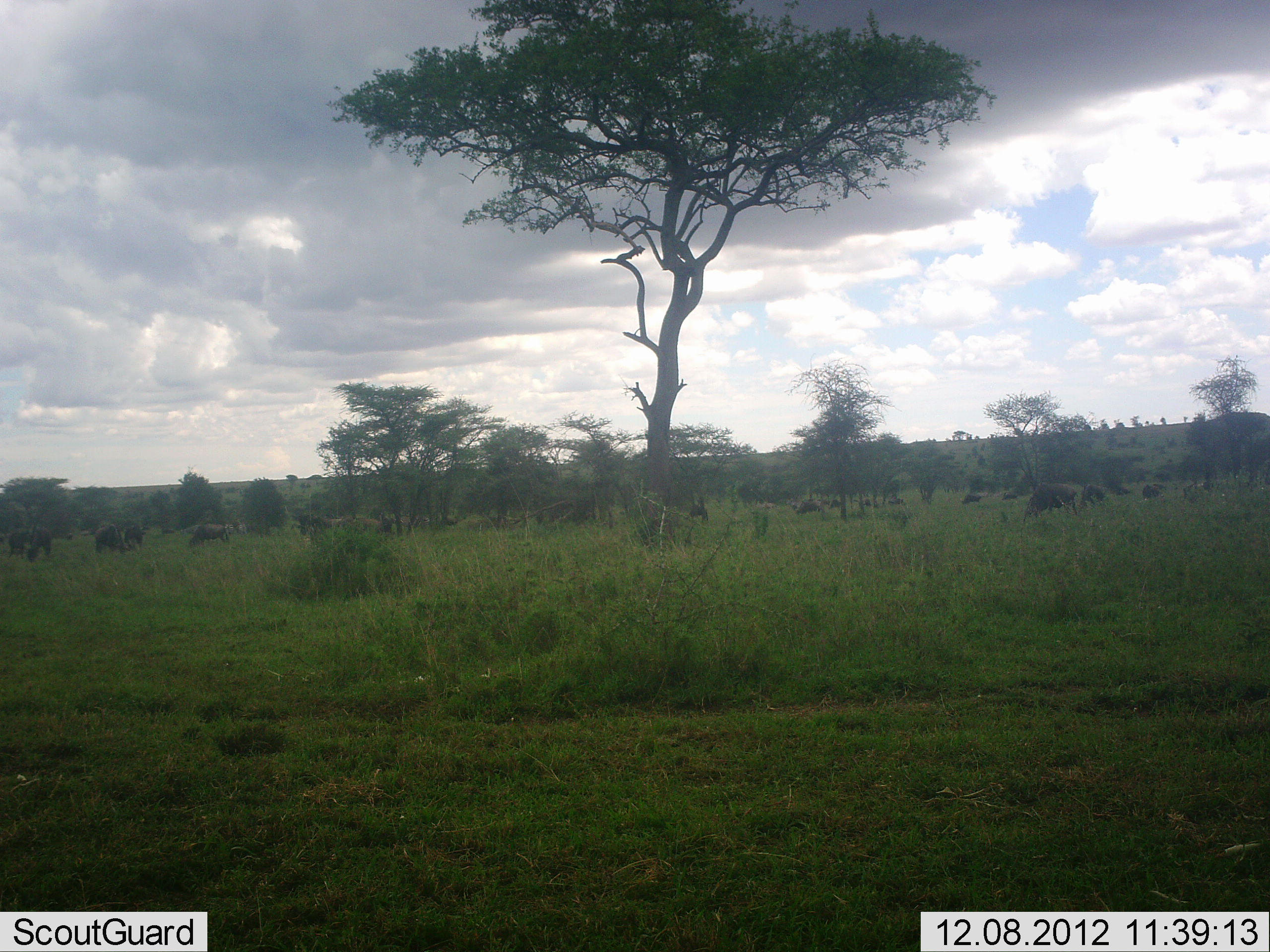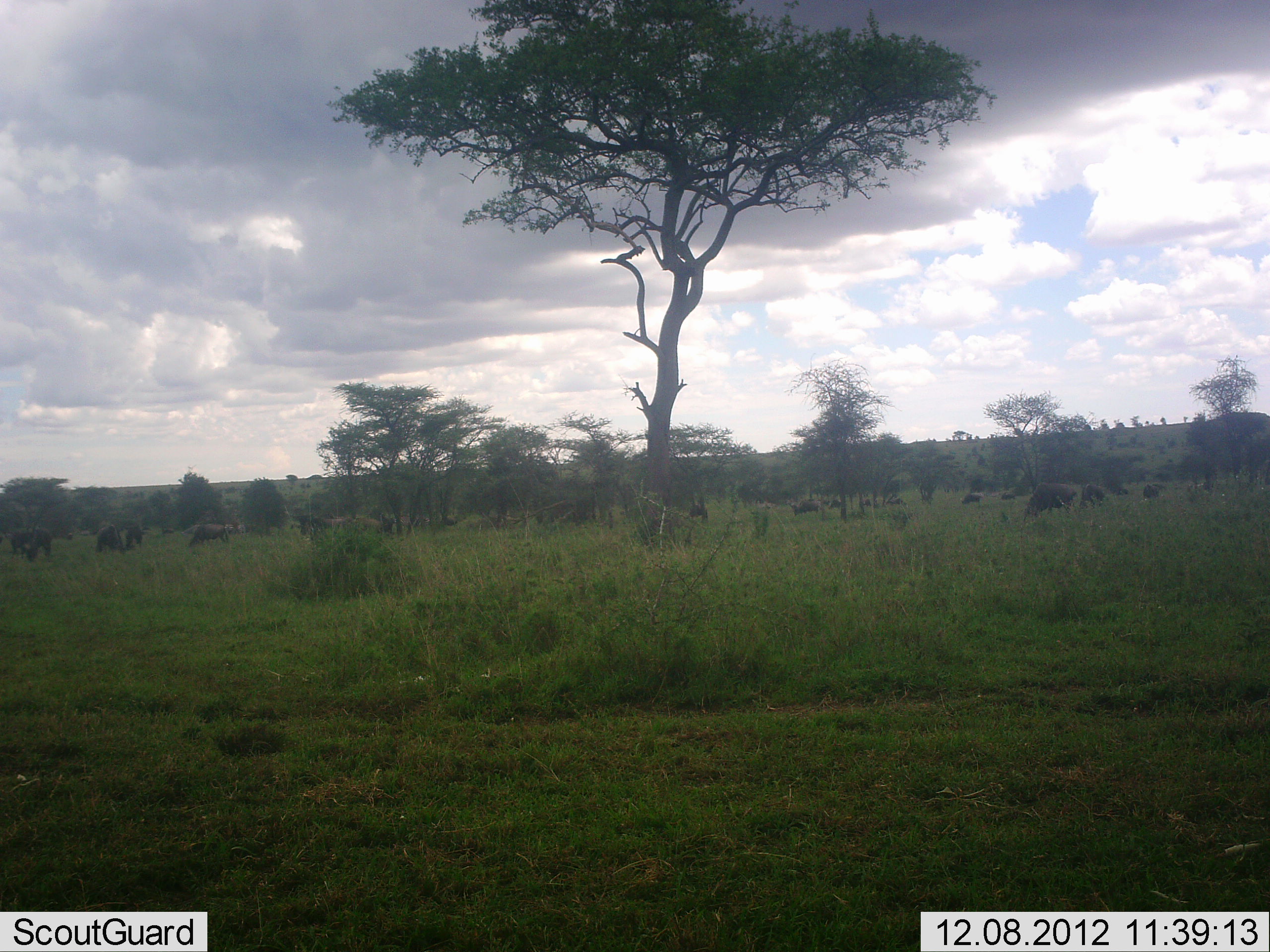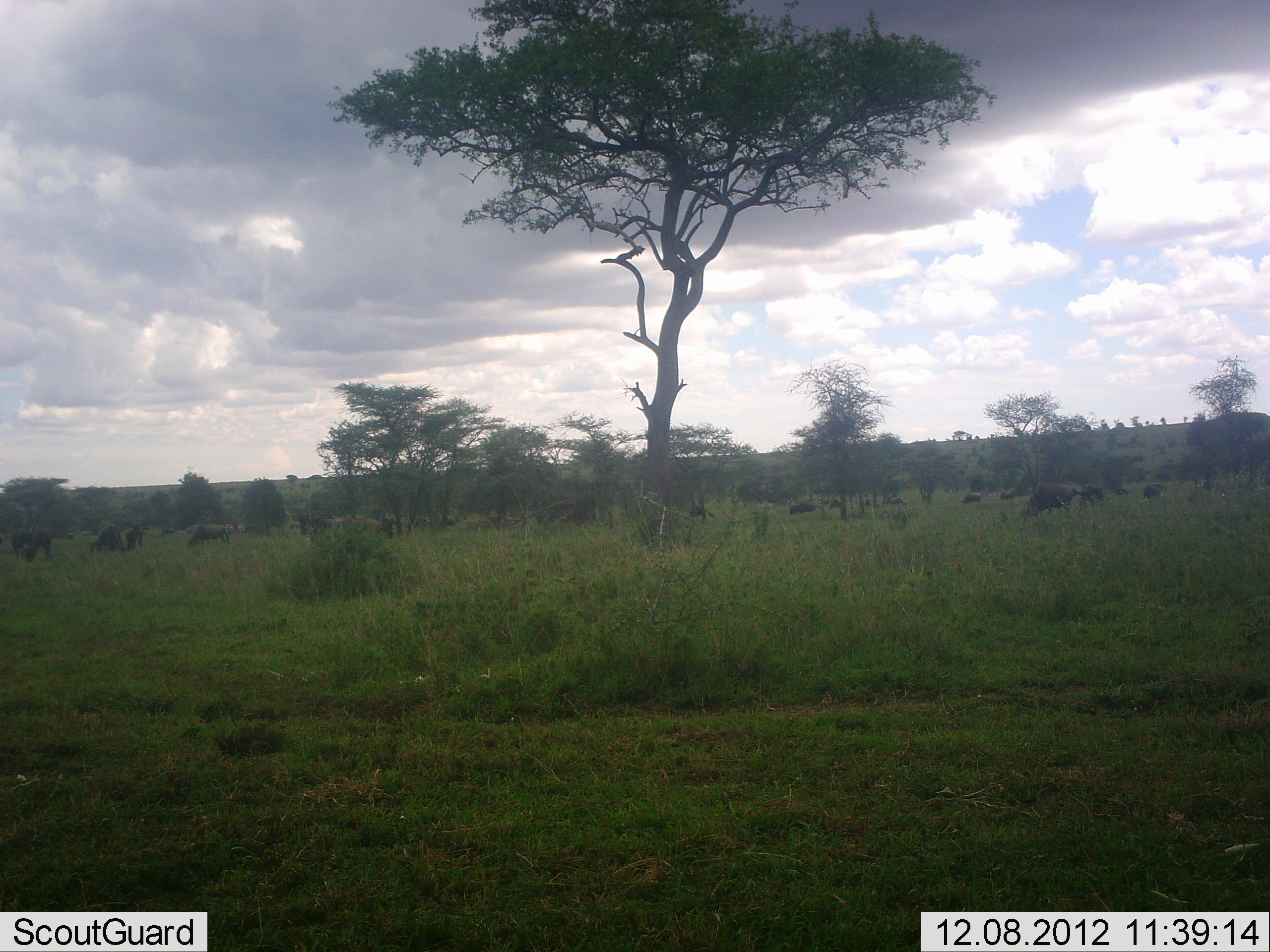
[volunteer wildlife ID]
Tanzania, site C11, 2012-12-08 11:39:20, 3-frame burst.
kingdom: Animalia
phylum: Chordata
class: Mammalia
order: Artiodactyla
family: Bovidae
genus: Connochaetes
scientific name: Connochaetes taurinus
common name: blue wildebeest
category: wildebeest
Wildebeest (blue wildebeest) (Connochaetes taurinus), count 11-50. Behavior (volunteer vote fractions): standing 53%, resting 7%, moving 20%, interacting 7%. Young present (vote fraction): 0%. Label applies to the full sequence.